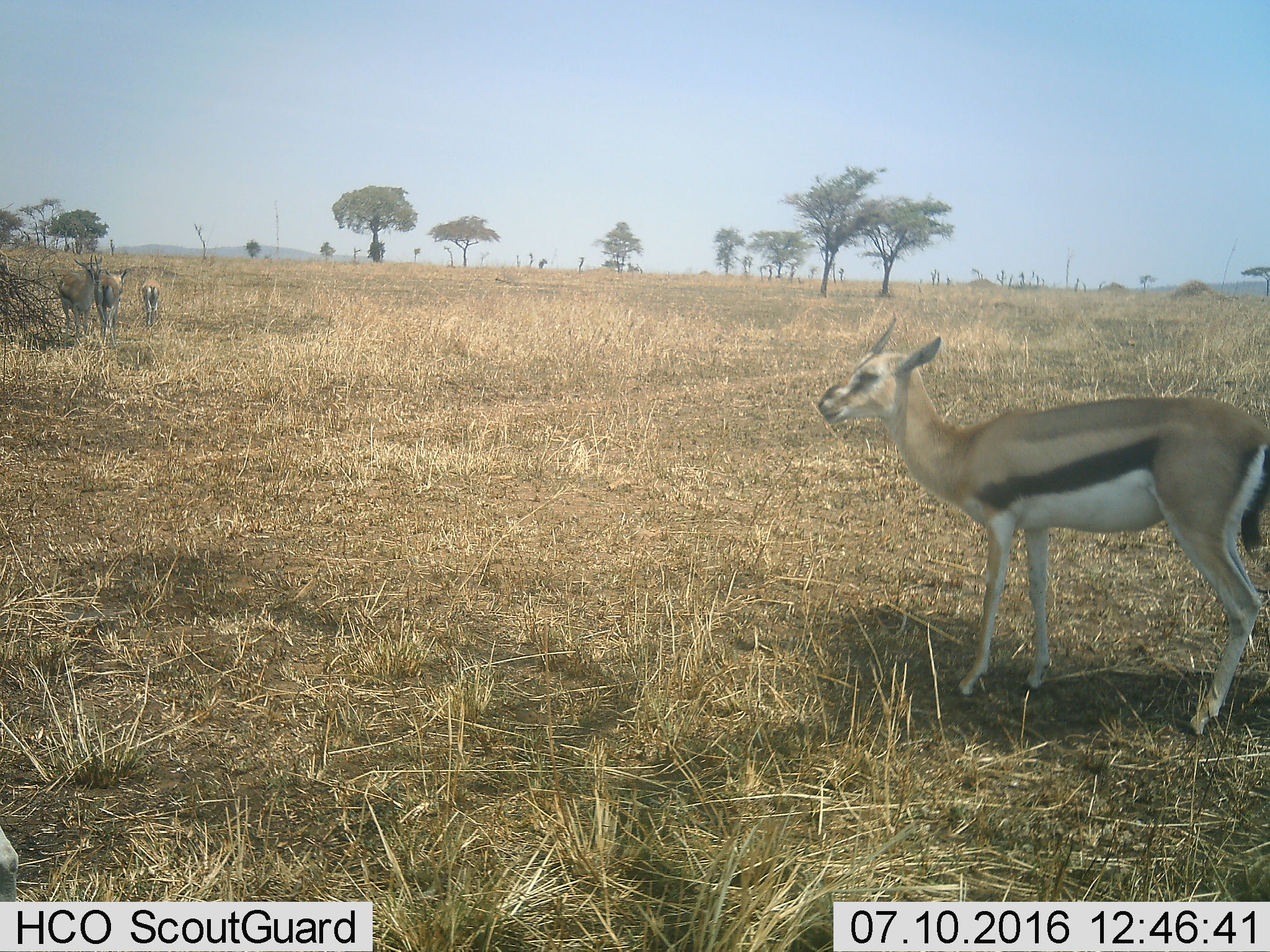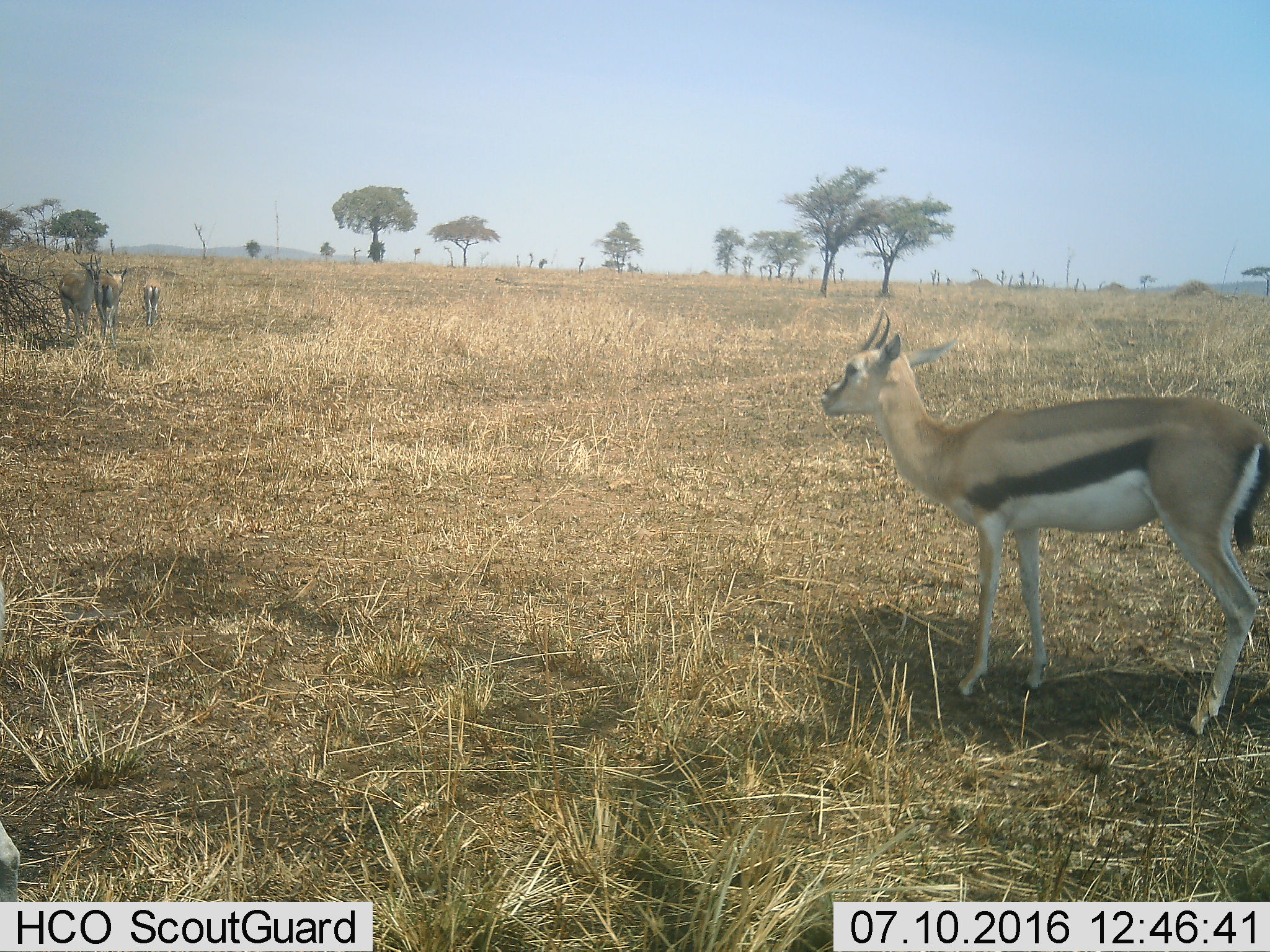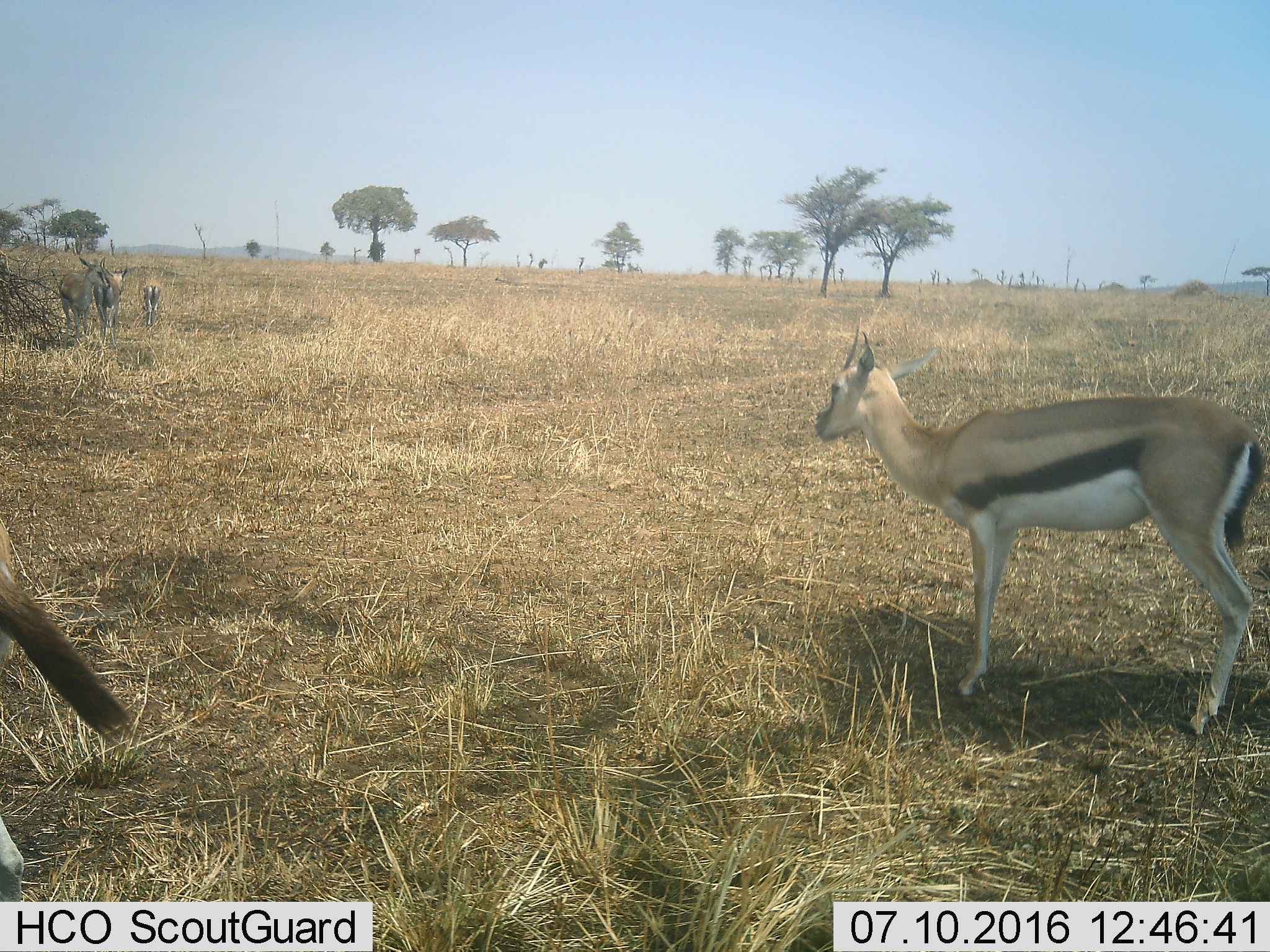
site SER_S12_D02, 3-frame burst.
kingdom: Animalia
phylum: Chordata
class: Mammalia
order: Artiodactyla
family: Bovidae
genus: Eudorcas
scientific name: Eudorcas thomsonii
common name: thomson's gazelle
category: gazellethomsons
Gazellethomsons (thomson's gazelle) (Eudorcas thomsonii), count 4. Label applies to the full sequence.